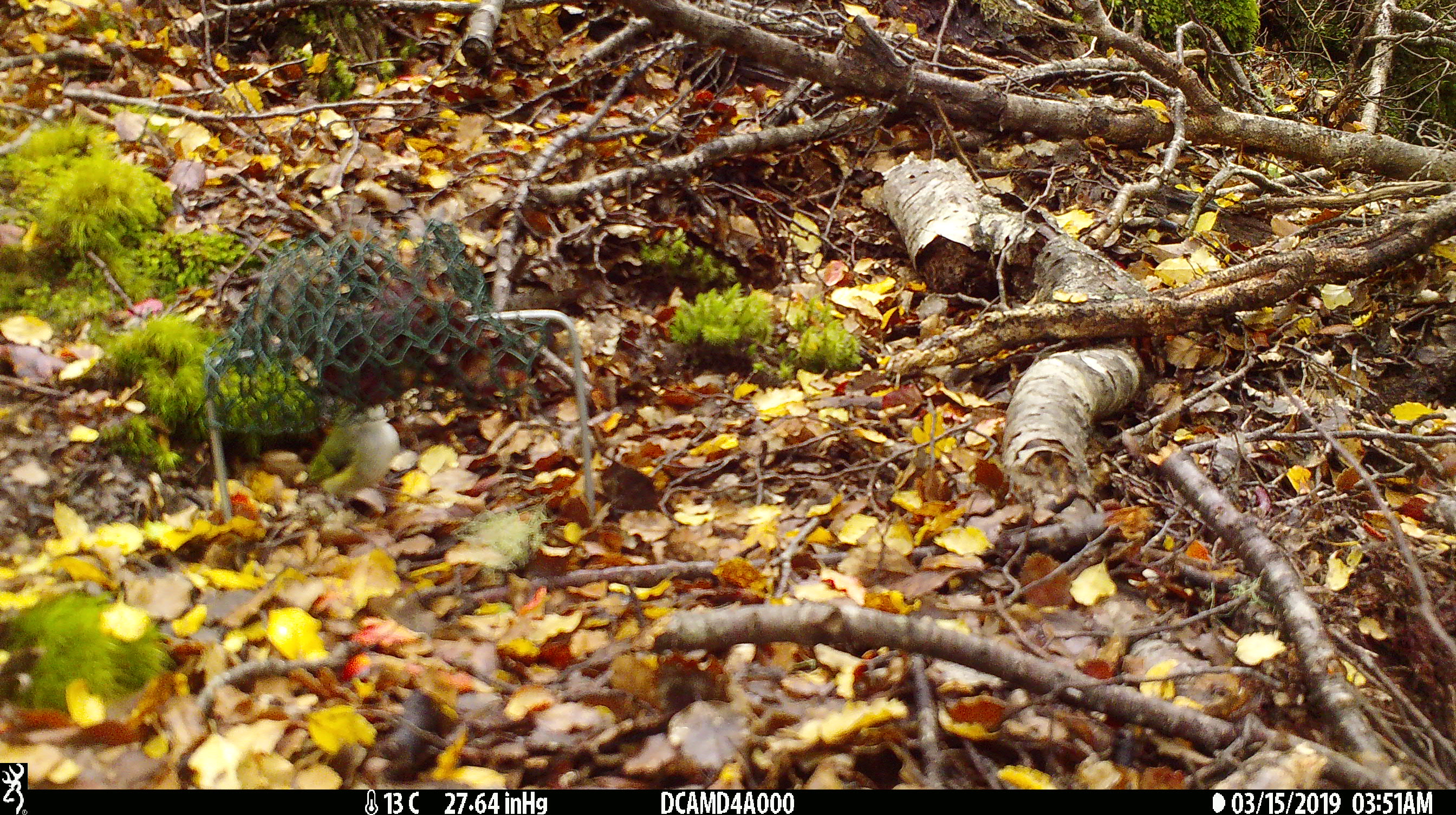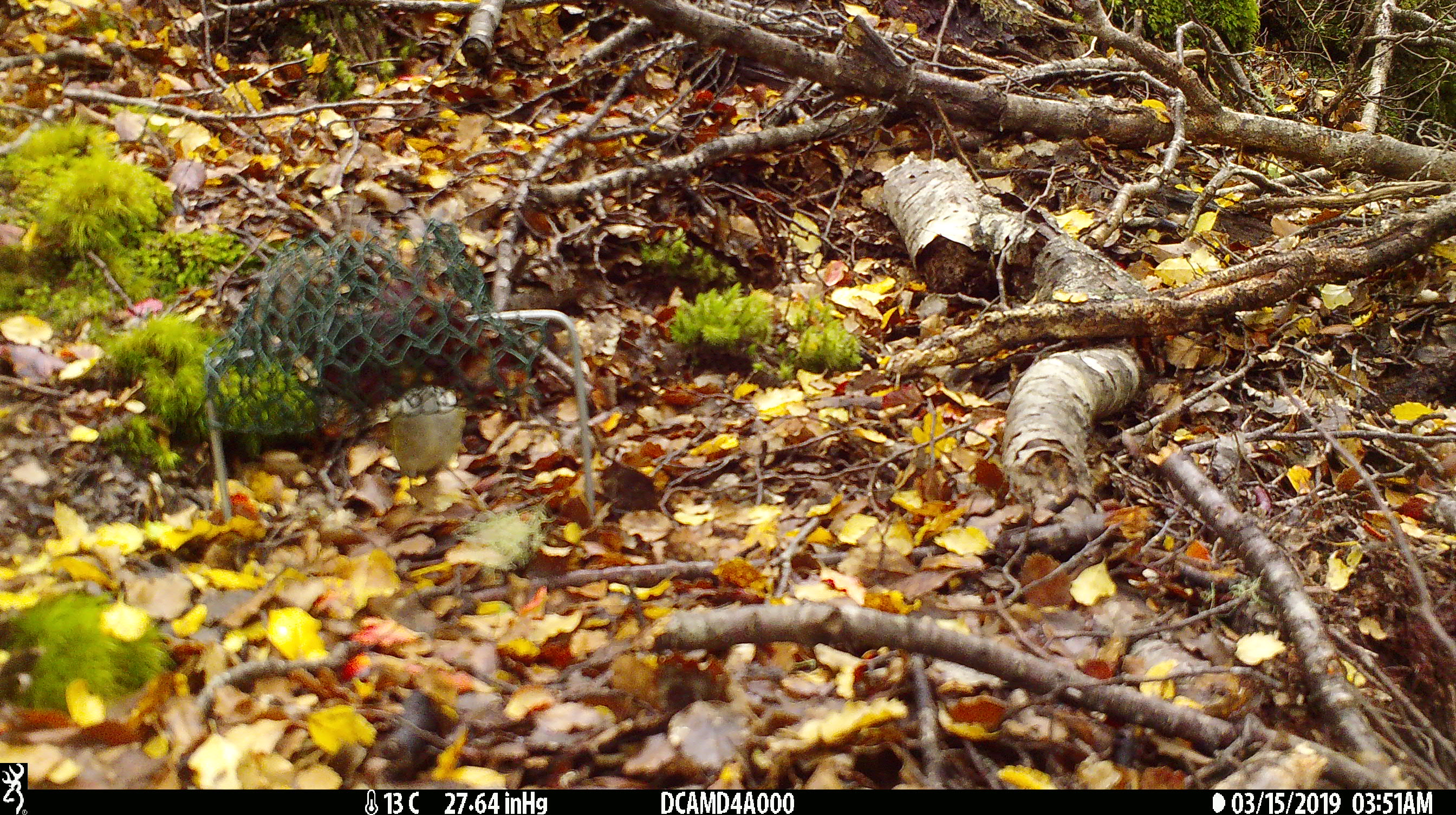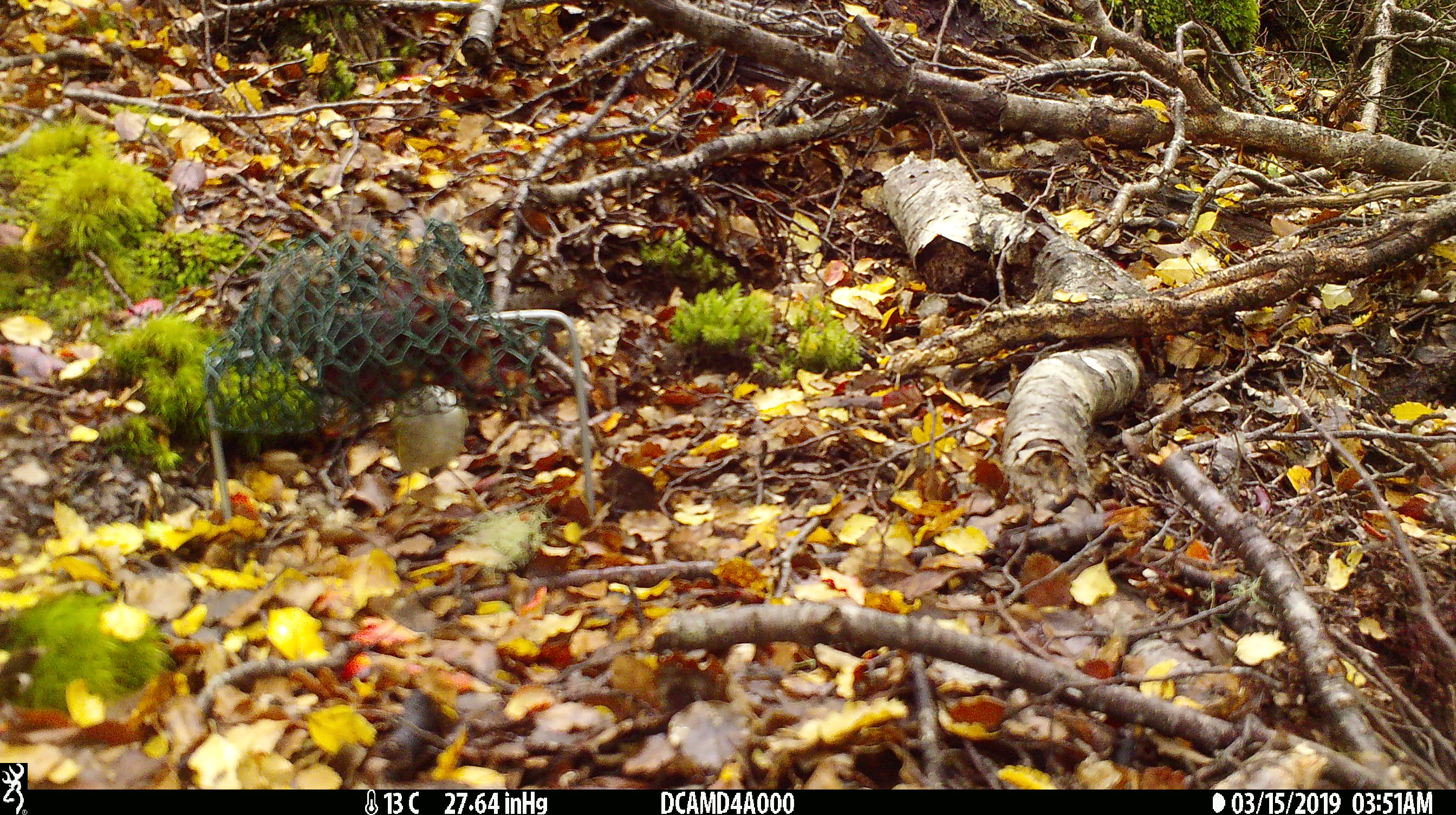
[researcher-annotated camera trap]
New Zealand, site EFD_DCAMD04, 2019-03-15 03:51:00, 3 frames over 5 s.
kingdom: Animalia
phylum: Chordata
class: Aves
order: Passeriformes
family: Acanthisittidae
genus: Acanthisitta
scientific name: Acanthisitta chloris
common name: rifleman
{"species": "rifleman (Acanthisitta chloris)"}